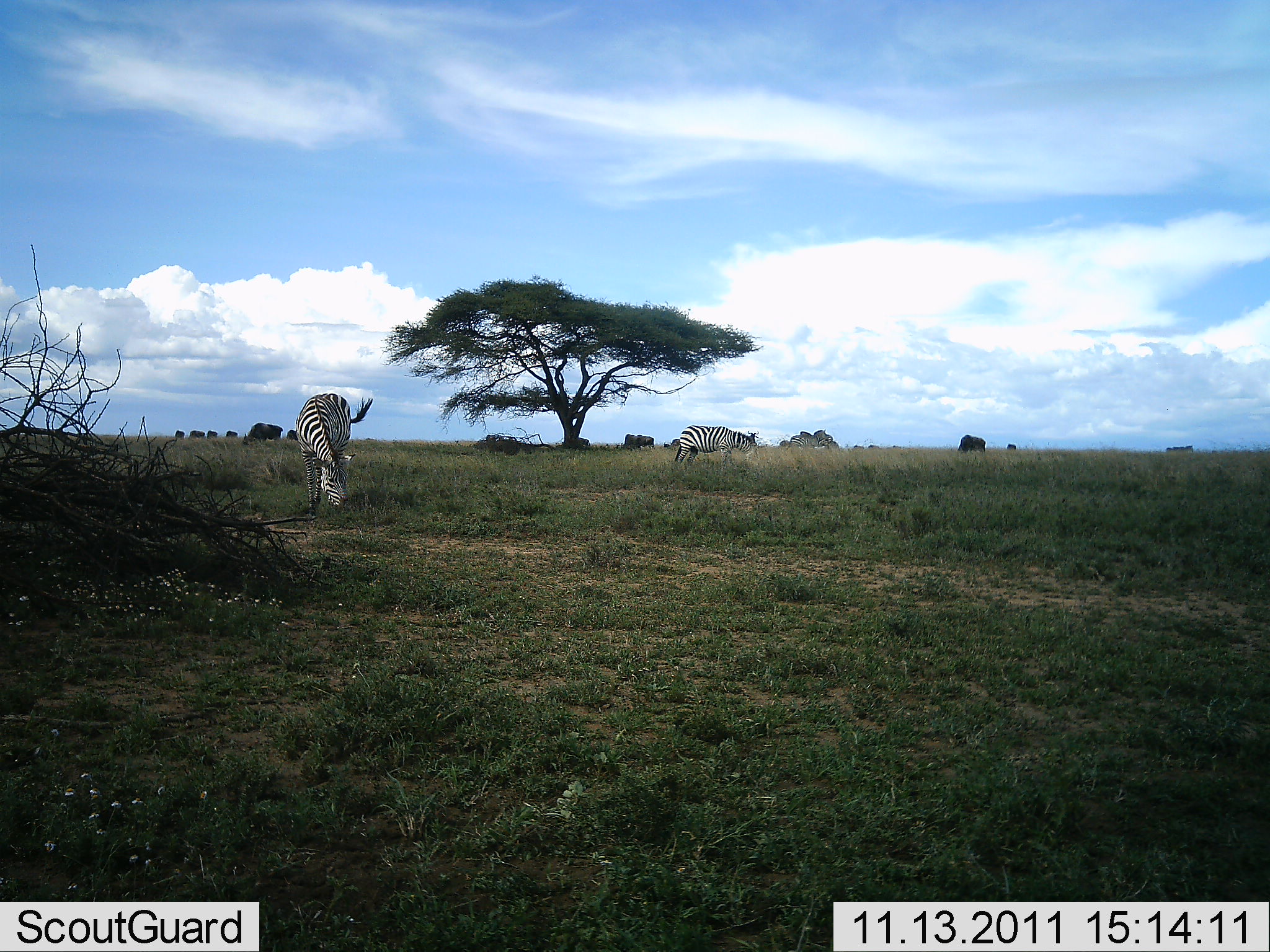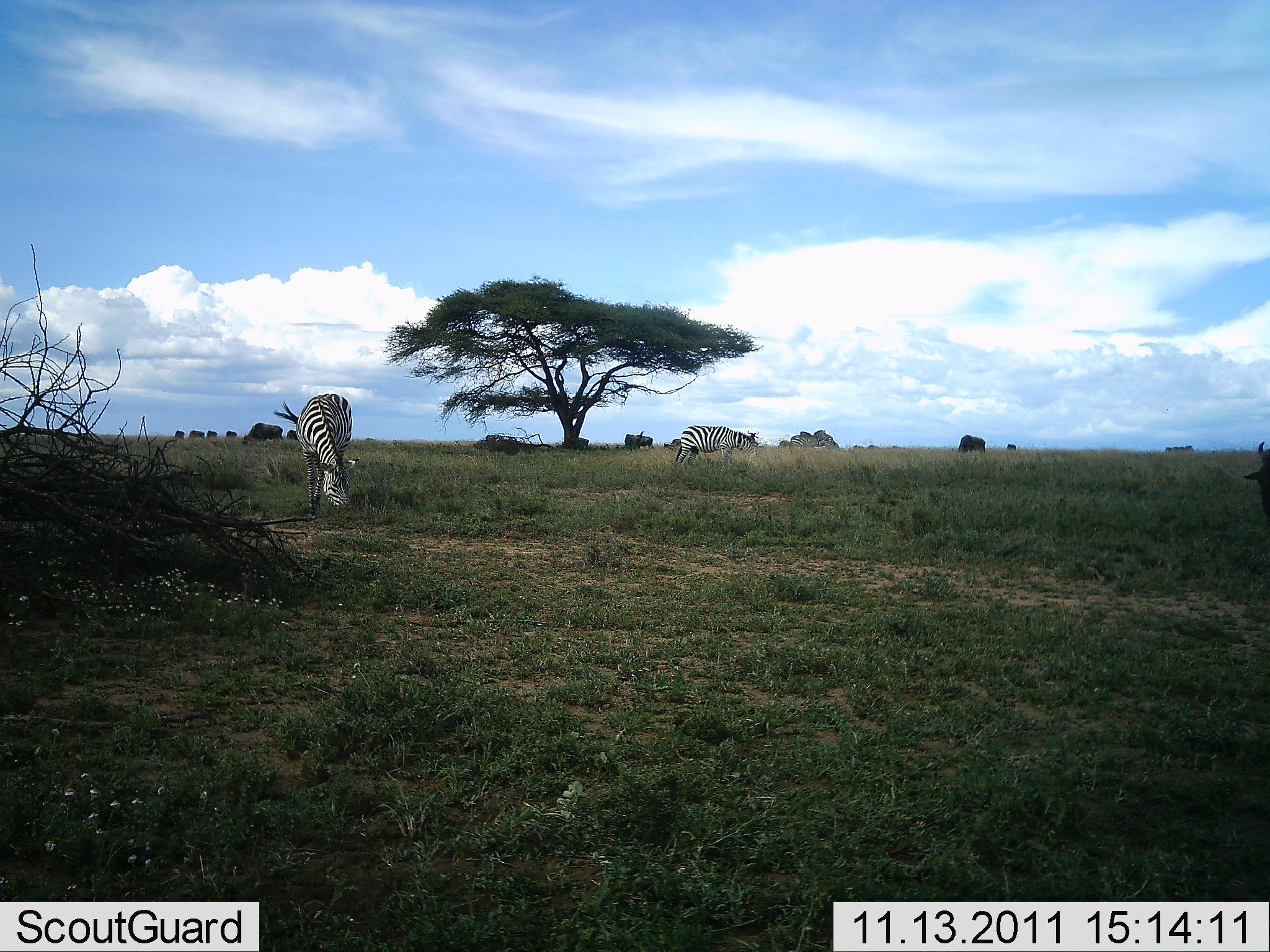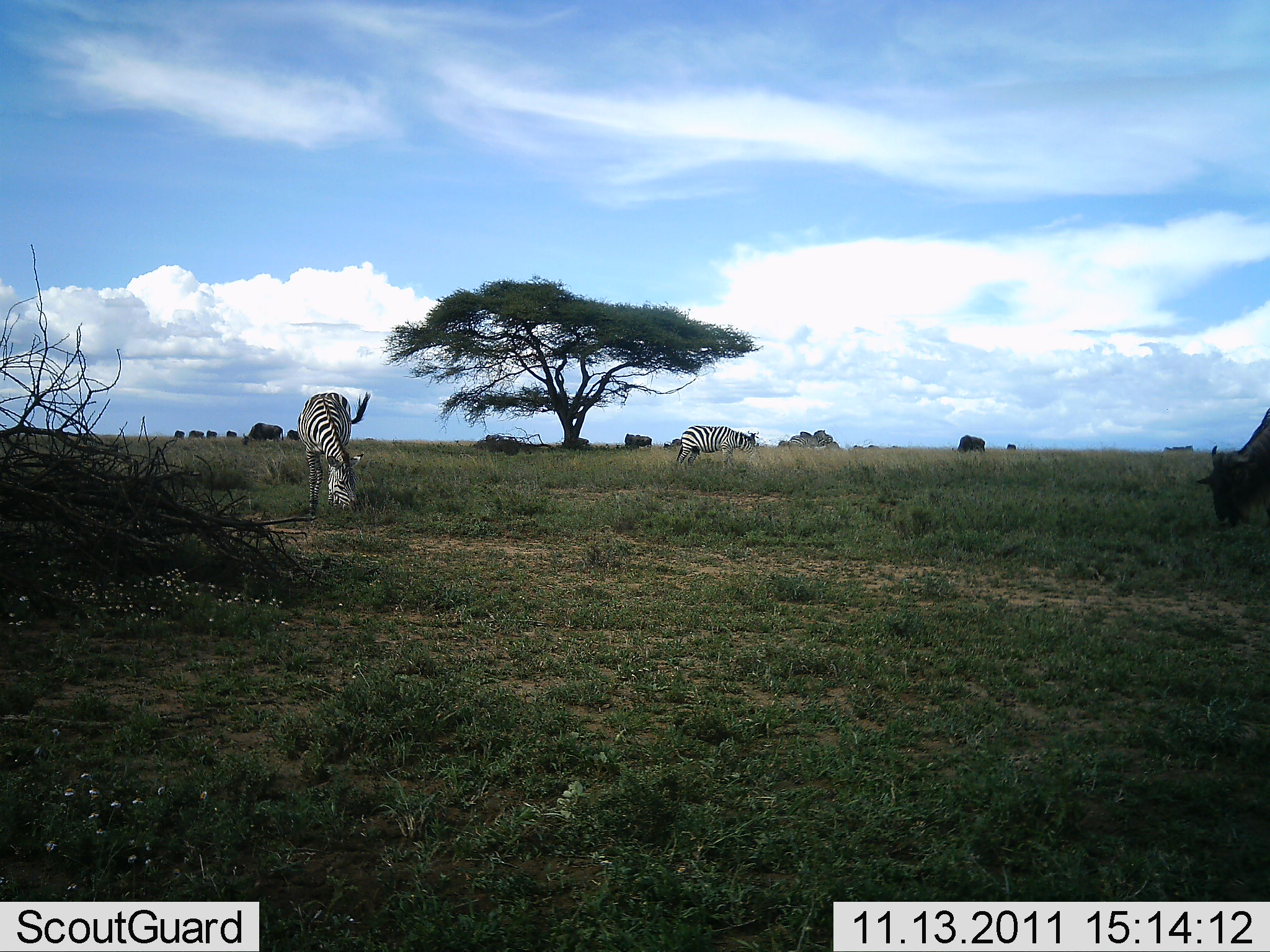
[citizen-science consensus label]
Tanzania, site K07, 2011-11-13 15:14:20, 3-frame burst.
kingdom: Animalia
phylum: Chordata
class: Mammalia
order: Artiodactyla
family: Bovidae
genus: Connochaetes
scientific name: Connochaetes taurinus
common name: blue wildebeest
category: wildebeest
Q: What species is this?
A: Wildebeest (blue wildebeest) (Connochaetes taurinus).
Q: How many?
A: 1.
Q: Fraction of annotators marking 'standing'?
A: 38%.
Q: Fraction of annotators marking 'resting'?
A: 8%.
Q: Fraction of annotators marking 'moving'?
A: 31%.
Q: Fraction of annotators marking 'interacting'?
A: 0%.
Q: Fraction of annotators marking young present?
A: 0%.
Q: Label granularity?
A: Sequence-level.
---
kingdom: Animalia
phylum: Chordata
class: Mammalia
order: Perissodactyla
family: Equidae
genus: Equus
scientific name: Equus quagga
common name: plains zebra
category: zebra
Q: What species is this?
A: Zebra (plains zebra) (Equus quagga).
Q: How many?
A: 2.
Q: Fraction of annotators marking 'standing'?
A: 20%.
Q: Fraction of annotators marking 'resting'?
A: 0%.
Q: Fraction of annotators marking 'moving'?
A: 0%.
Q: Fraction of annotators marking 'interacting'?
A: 0%.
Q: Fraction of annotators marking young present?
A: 0%.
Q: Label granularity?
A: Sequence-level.